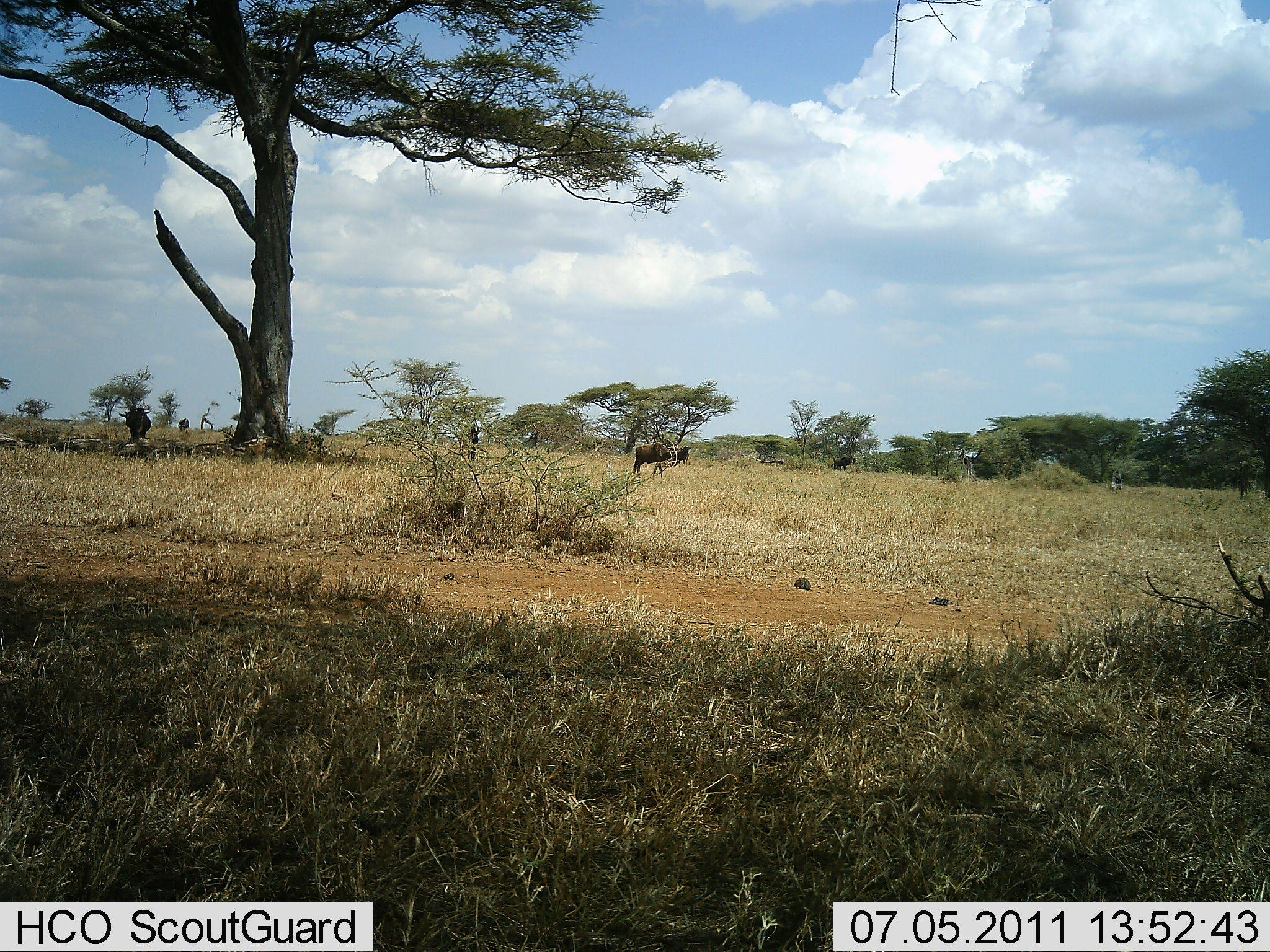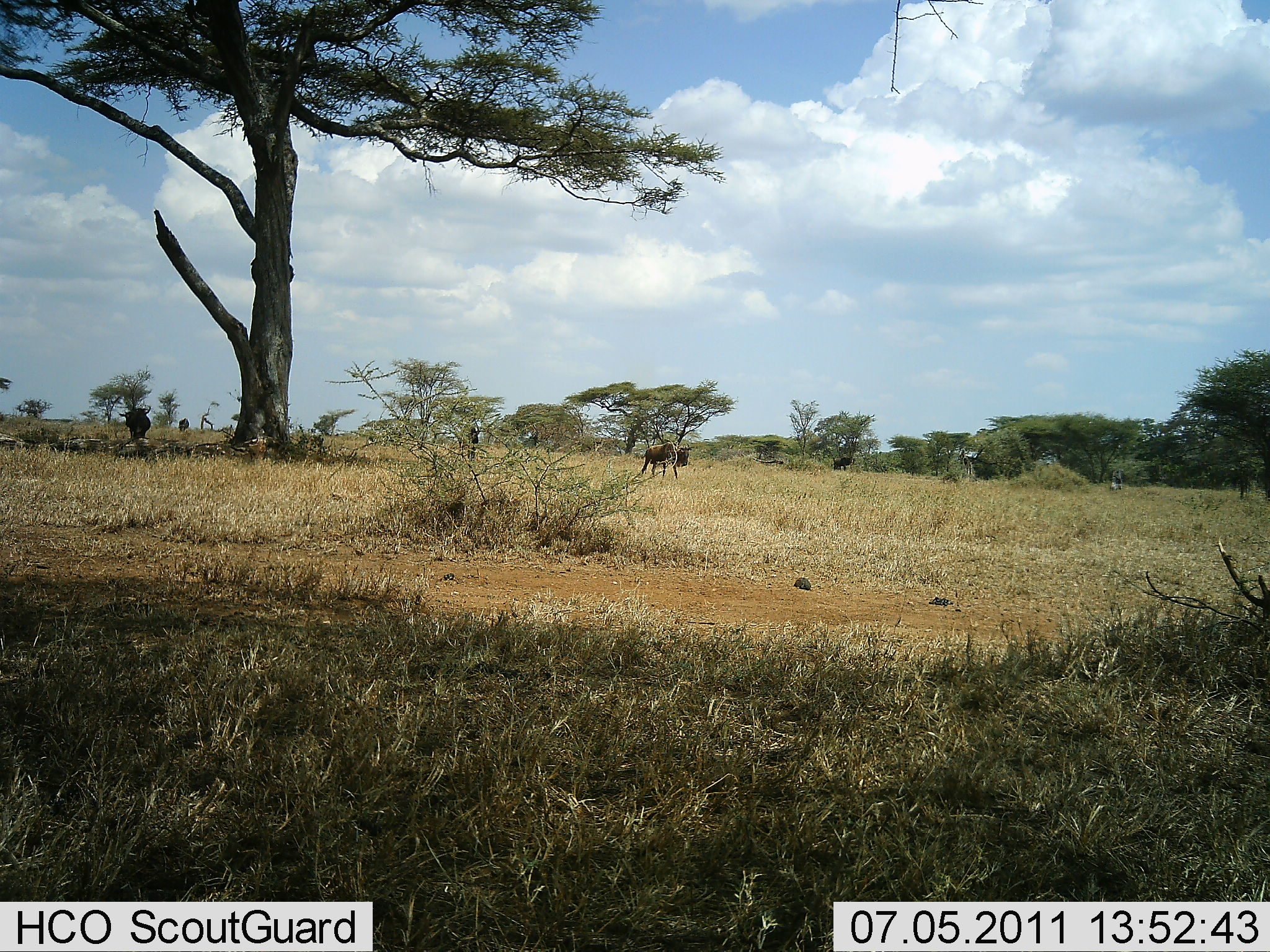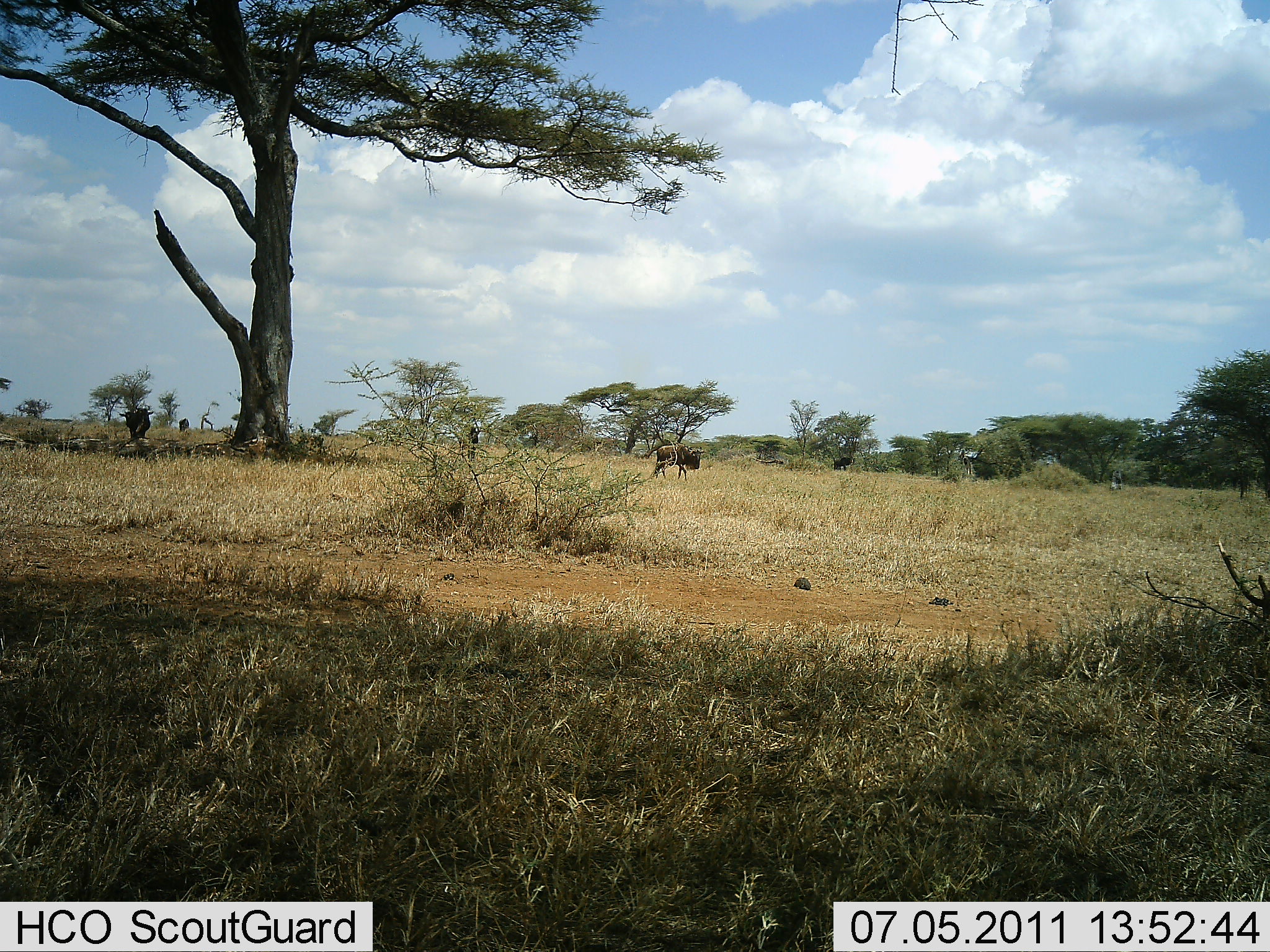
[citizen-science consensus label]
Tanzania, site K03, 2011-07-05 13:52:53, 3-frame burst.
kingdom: Animalia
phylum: Chordata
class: Mammalia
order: Artiodactyla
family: Bovidae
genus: Connochaetes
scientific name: Connochaetes taurinus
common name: blue wildebeest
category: wildebeest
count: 2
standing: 58%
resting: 0%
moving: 75%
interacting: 0%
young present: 0%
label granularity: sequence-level